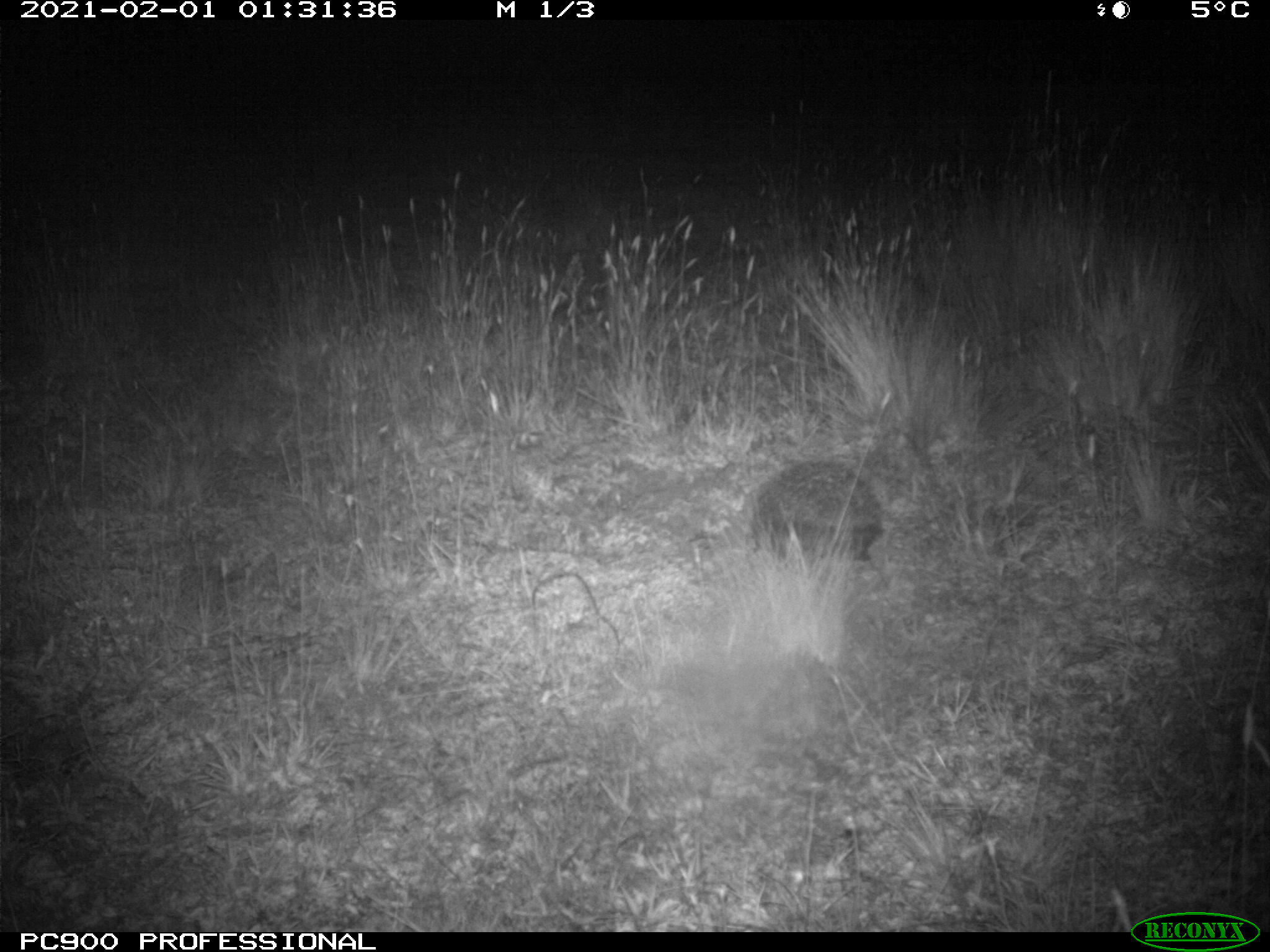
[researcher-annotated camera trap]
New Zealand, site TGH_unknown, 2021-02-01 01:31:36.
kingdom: Animalia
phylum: Chordata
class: Mammalia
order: Eulipotyphla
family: Erinaceidae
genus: Erinaceus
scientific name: Erinaceus europaeus europaeus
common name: european hedgehog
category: hedgehog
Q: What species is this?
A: Hedgehog (european hedgehog) (Erinaceus europaeus europaeus).